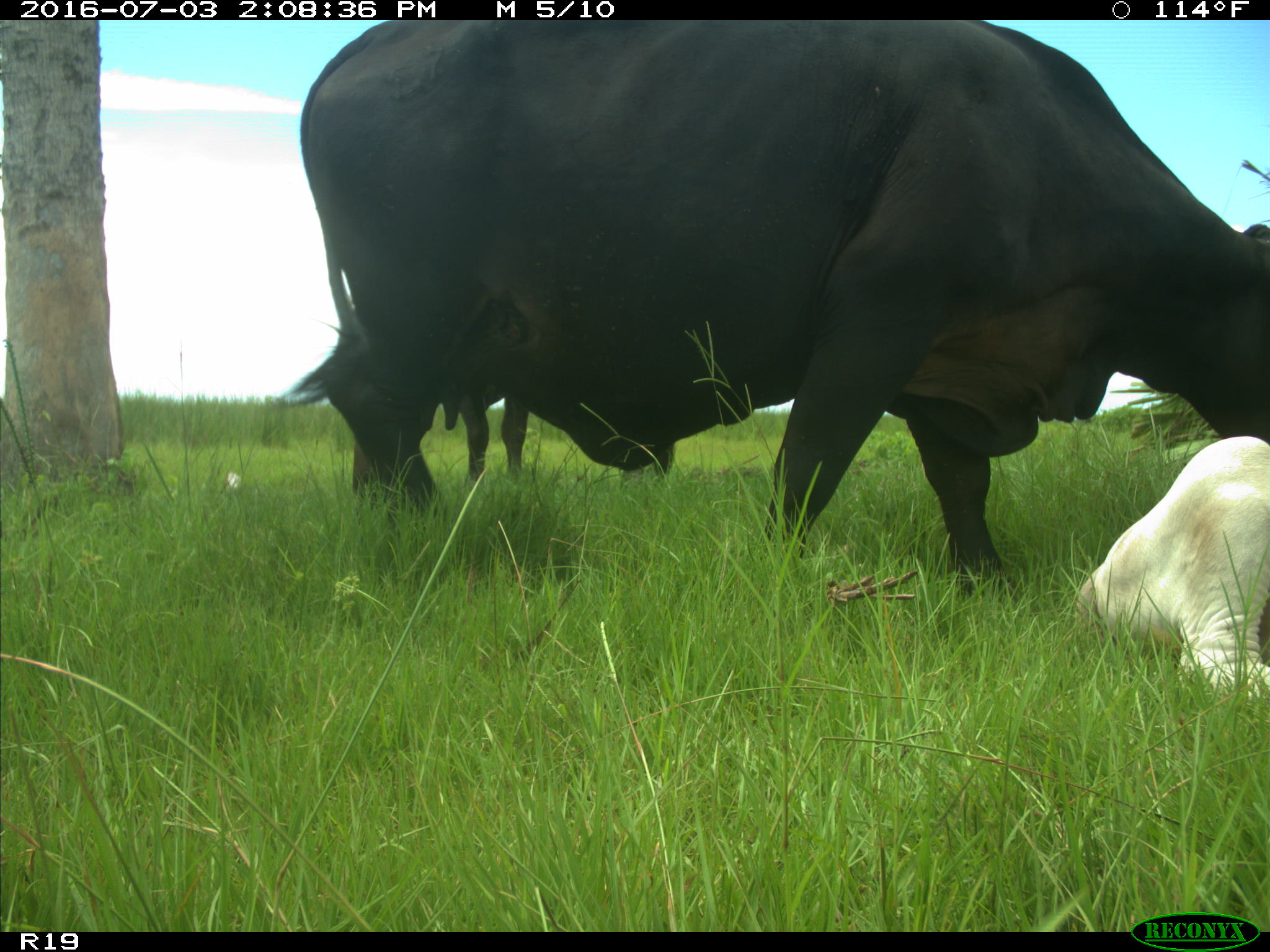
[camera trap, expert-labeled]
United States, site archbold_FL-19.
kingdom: Animalia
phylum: Chordata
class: Mammalia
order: Artiodactyla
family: Bovidae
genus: Bos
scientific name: Bos taurus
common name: domestic cow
Bos taurus (domestic cow).